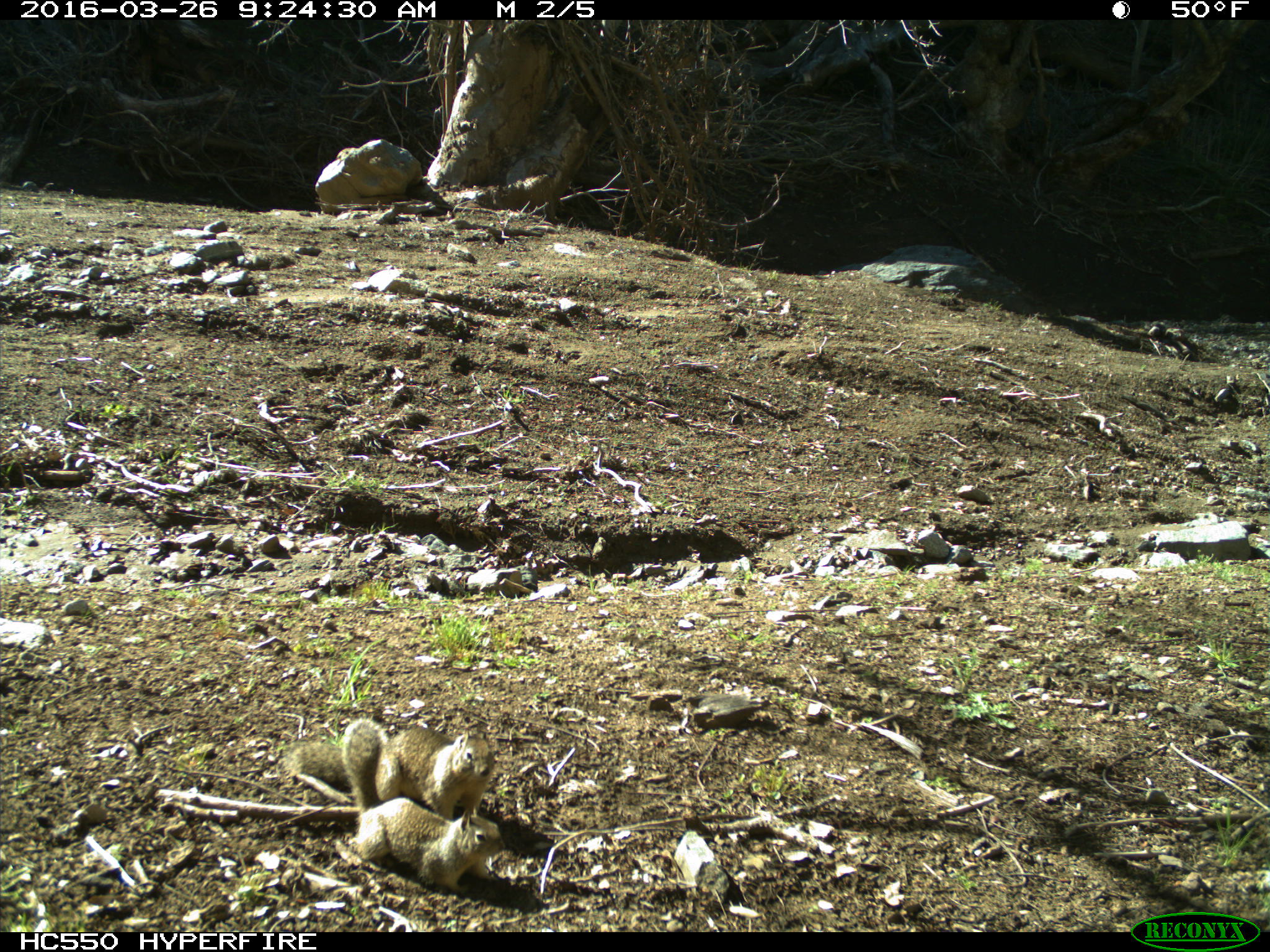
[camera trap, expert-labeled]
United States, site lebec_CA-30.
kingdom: Animalia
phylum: Chordata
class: Mammalia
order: Rodentia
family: Sciuridae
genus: Otospermophilus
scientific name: Otospermophilus beecheyi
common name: california ground squirrel